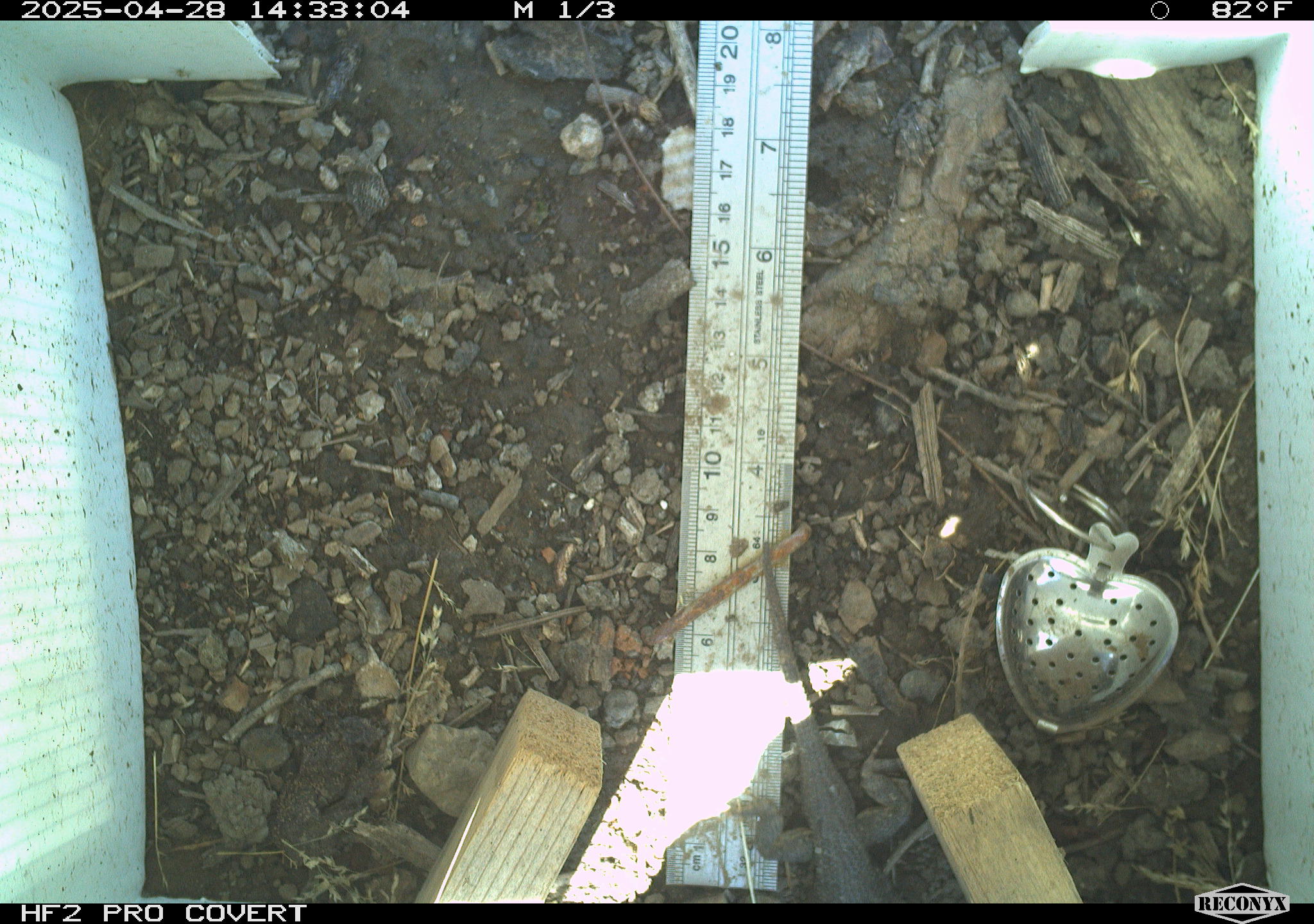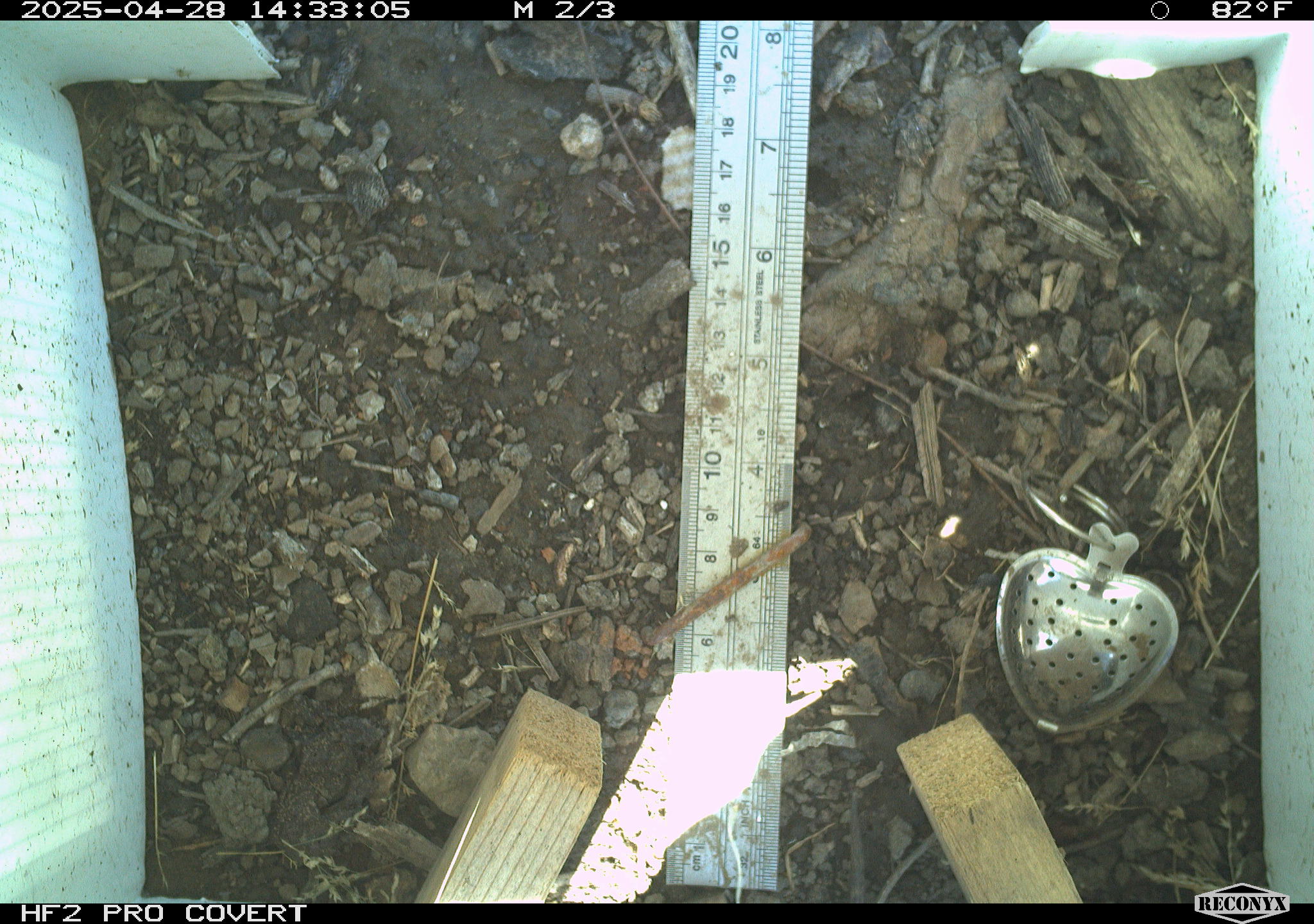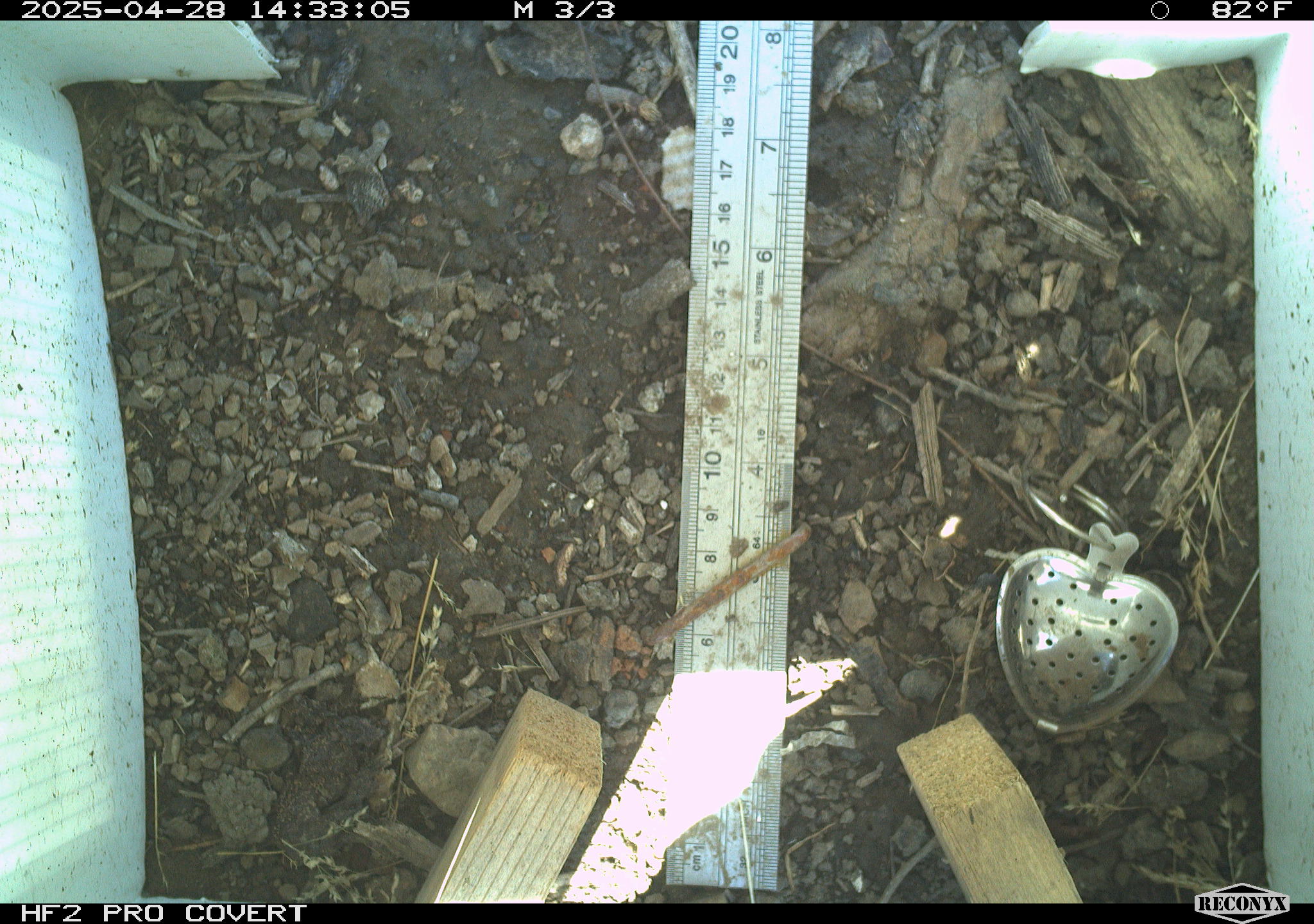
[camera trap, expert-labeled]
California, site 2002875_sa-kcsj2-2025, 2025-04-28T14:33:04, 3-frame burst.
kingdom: Animalia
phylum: Chordata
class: Reptilia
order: Squamata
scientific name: Squamata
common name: lizards and snakes